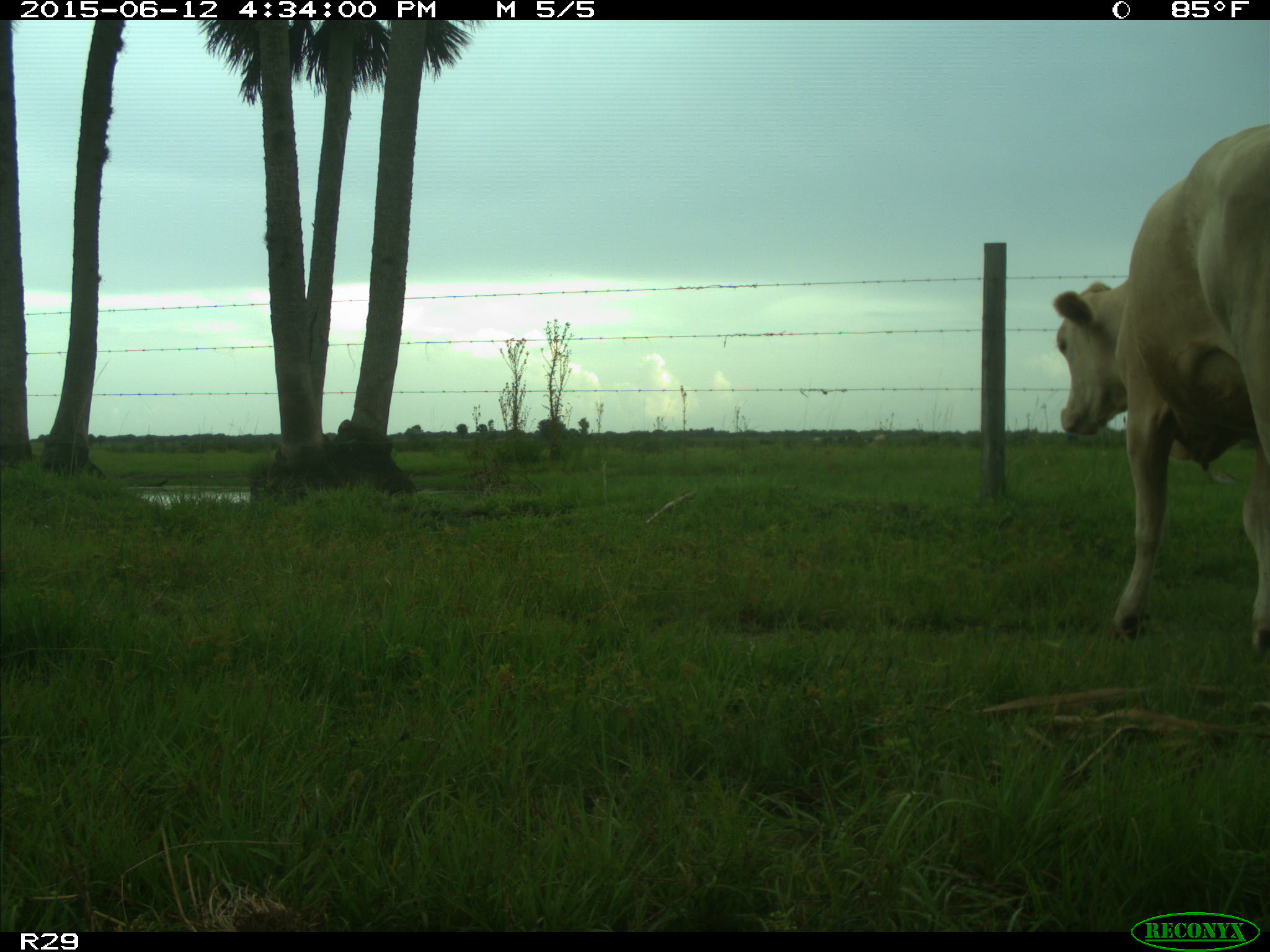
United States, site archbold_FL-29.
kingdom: Animalia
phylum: Chordata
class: Mammalia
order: Artiodactyla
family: Bovidae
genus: Bos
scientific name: Bos taurus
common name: domestic cow